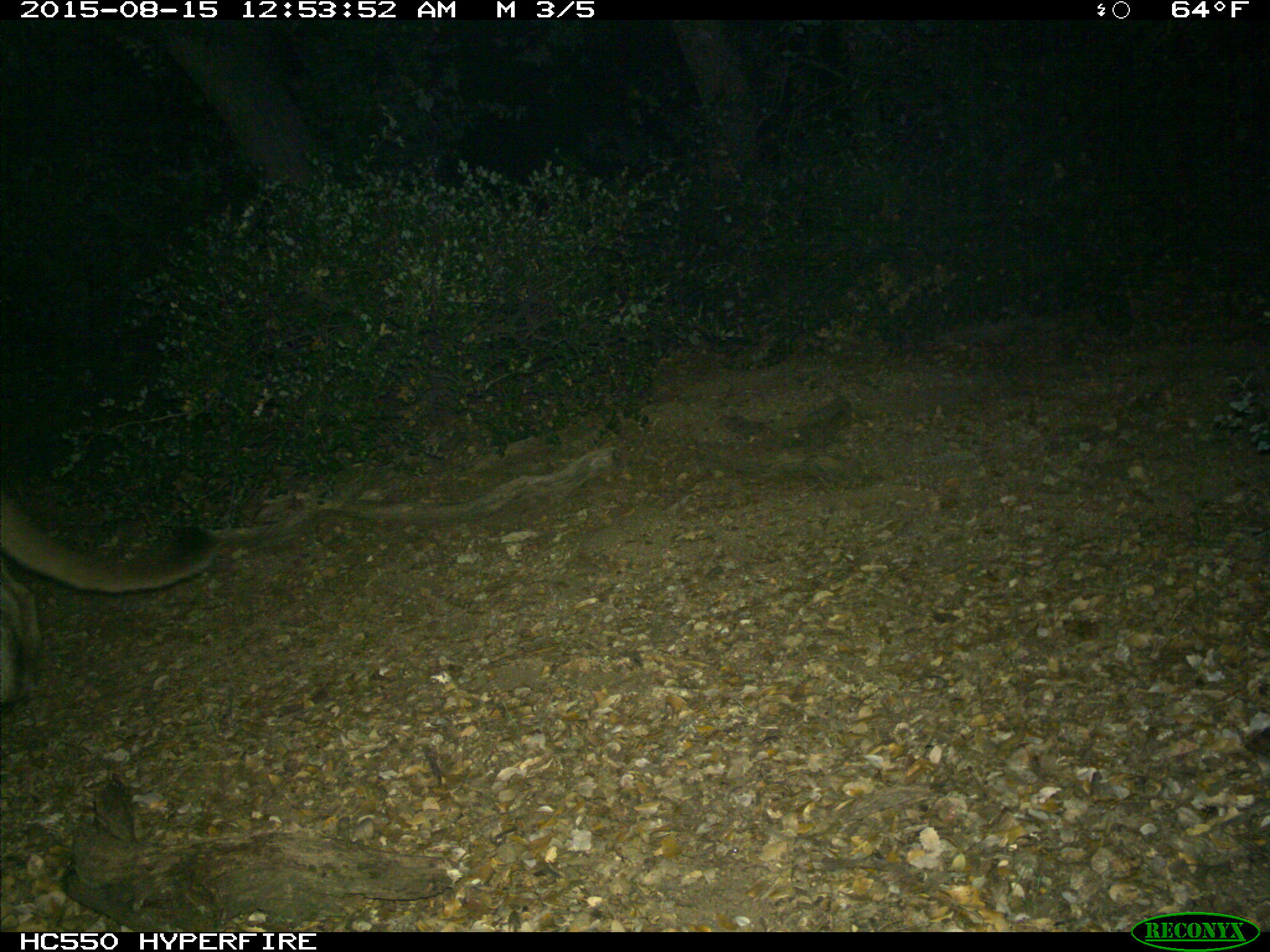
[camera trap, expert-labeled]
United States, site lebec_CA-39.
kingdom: Animalia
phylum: Chordata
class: Mammalia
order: Carnivora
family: Felidae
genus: Puma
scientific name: Puma concolor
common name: mountain lion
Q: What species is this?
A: Puma concolor (mountain lion).